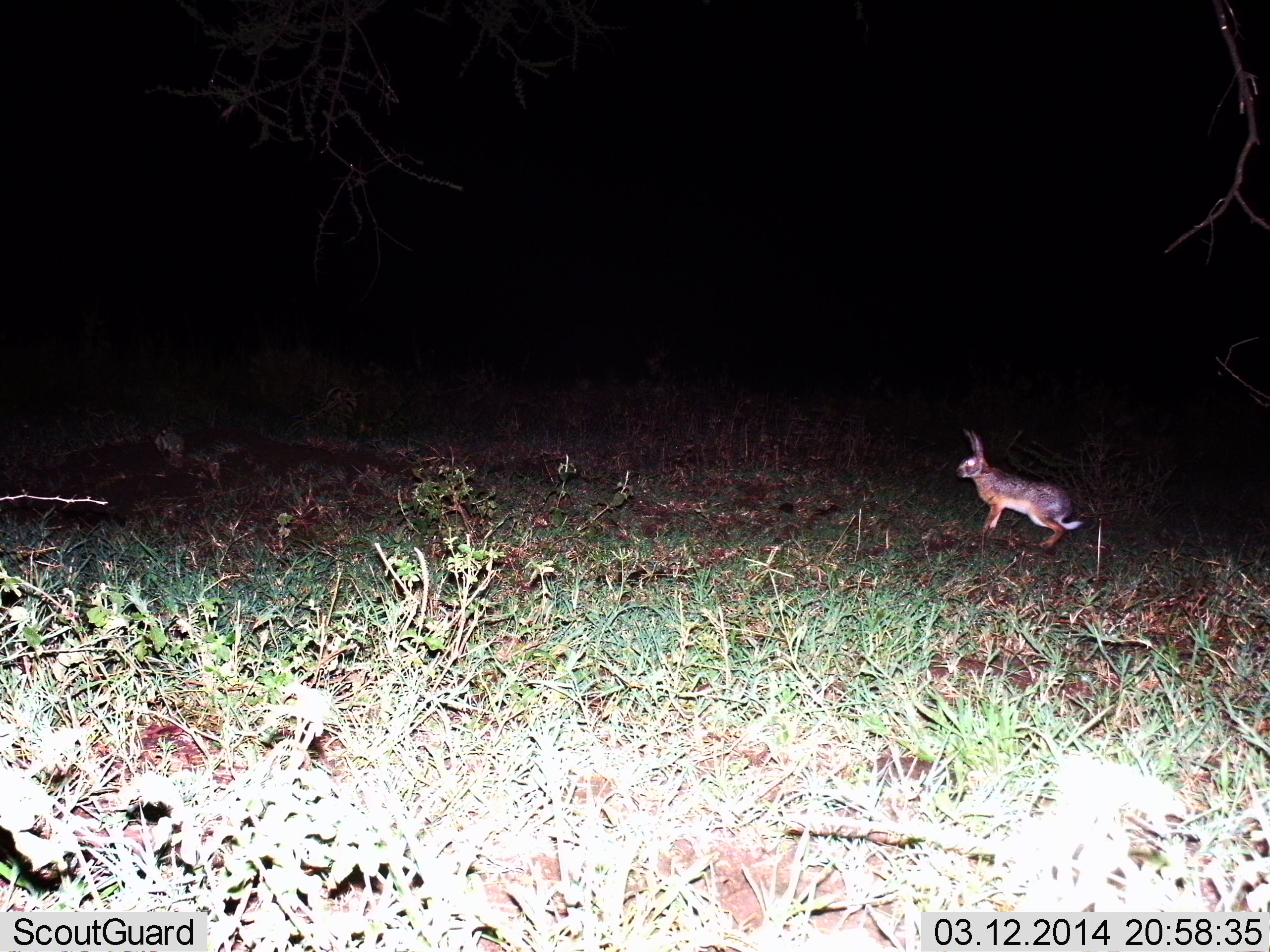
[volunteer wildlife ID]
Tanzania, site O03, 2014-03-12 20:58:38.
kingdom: Animalia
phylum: Chordata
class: Mammalia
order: Lagomorpha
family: Leporidae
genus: Lepus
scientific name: Lepus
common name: hare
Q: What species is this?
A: Hare (Lepus).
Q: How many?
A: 1.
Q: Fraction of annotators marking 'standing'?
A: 50%.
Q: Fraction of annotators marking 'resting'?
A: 0%.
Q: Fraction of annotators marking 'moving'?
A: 50%.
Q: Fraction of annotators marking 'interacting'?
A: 0%.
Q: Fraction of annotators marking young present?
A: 0%.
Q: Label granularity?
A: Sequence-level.